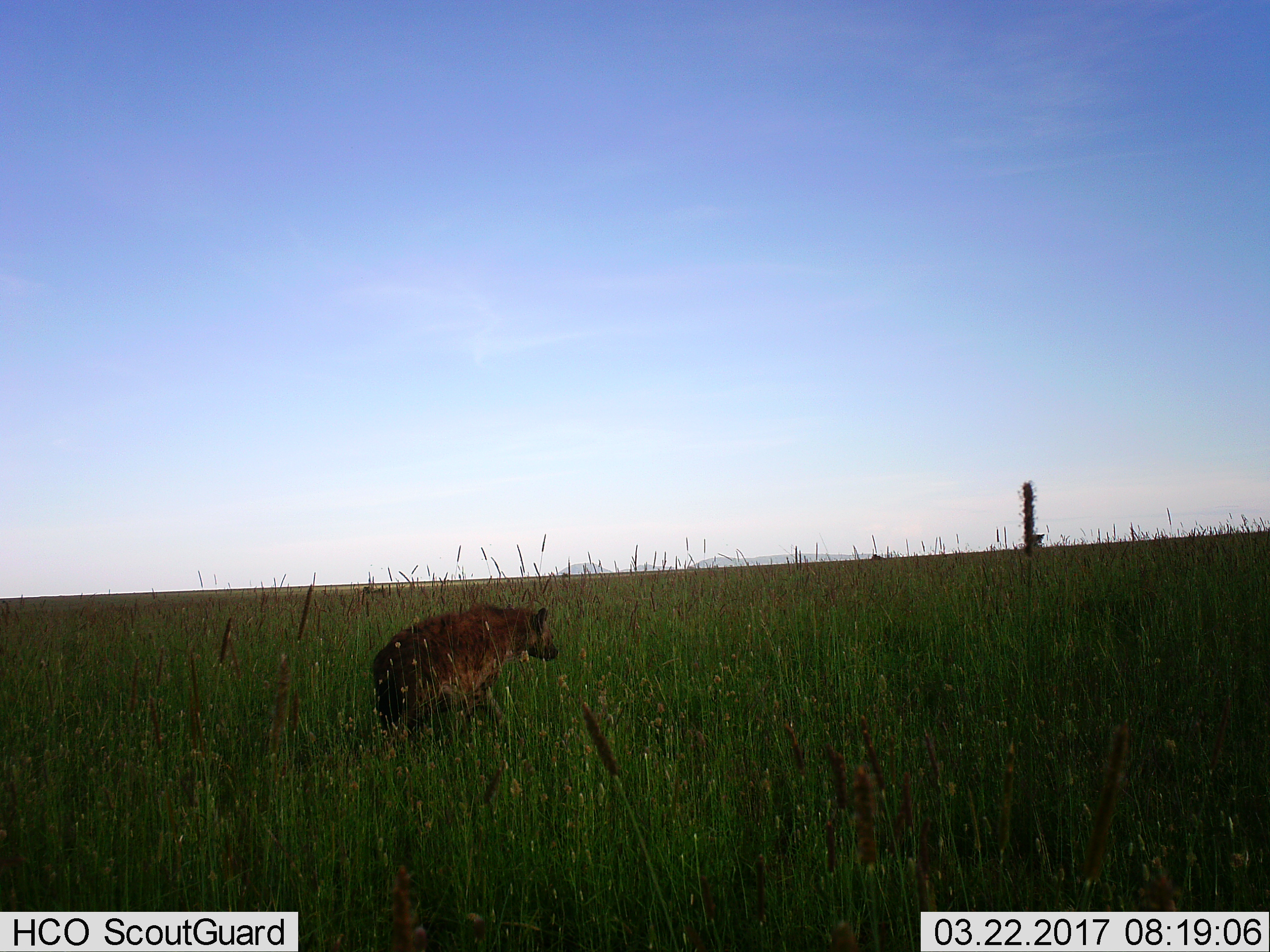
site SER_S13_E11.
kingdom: Animalia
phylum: Chordata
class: Mammalia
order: Carnivora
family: Hyaenidae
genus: Crocuta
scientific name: Crocuta crocuta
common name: spotted hyena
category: hyenaspotted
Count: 1.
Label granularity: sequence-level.